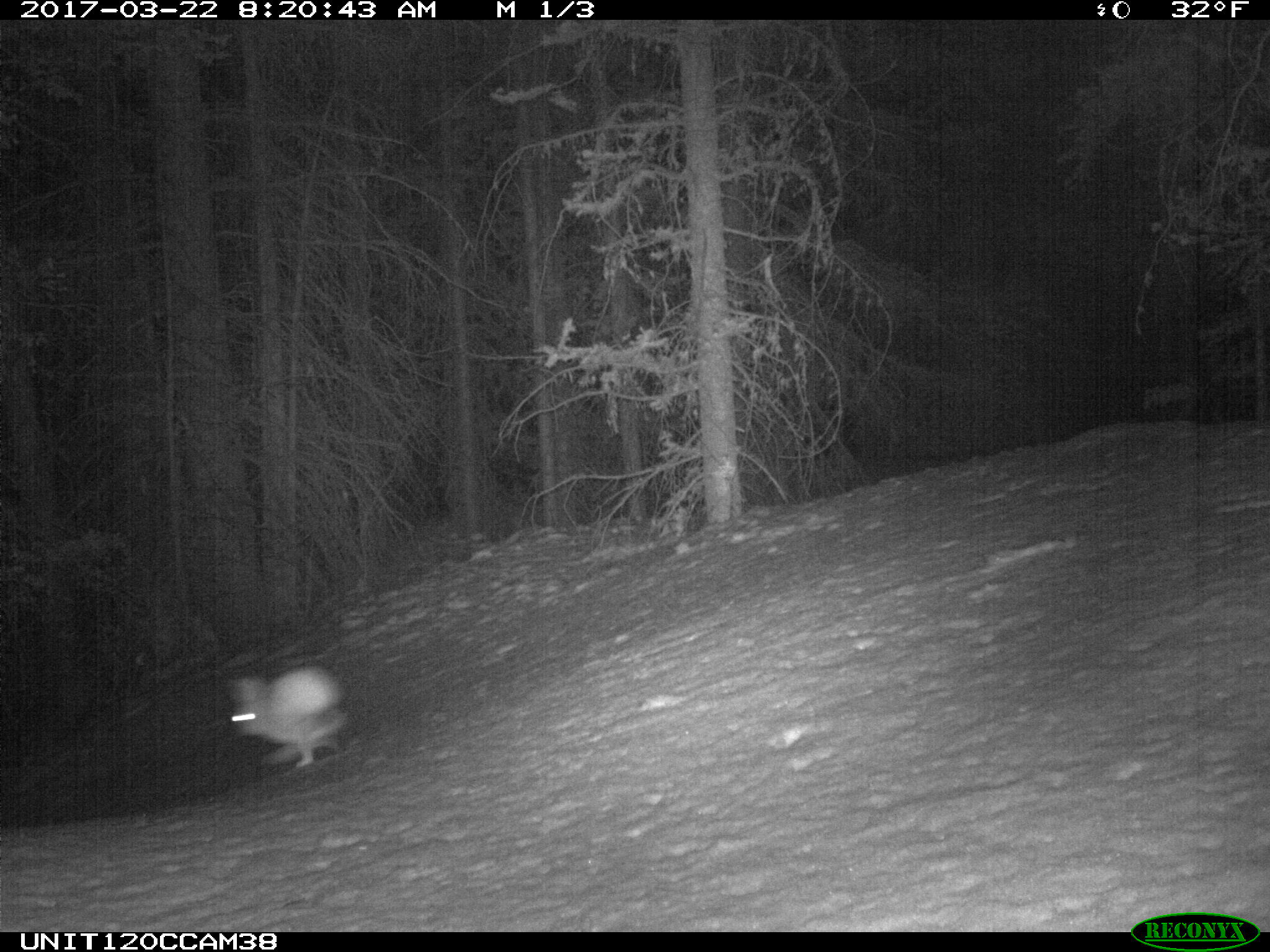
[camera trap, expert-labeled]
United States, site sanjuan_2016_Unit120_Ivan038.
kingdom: Animalia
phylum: Chordata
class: Mammalia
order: Lagomorpha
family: Leporidae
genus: Lepus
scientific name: Lepus americanus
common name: snowshoe hare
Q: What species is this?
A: Lepus americanus (snowshoe hare).